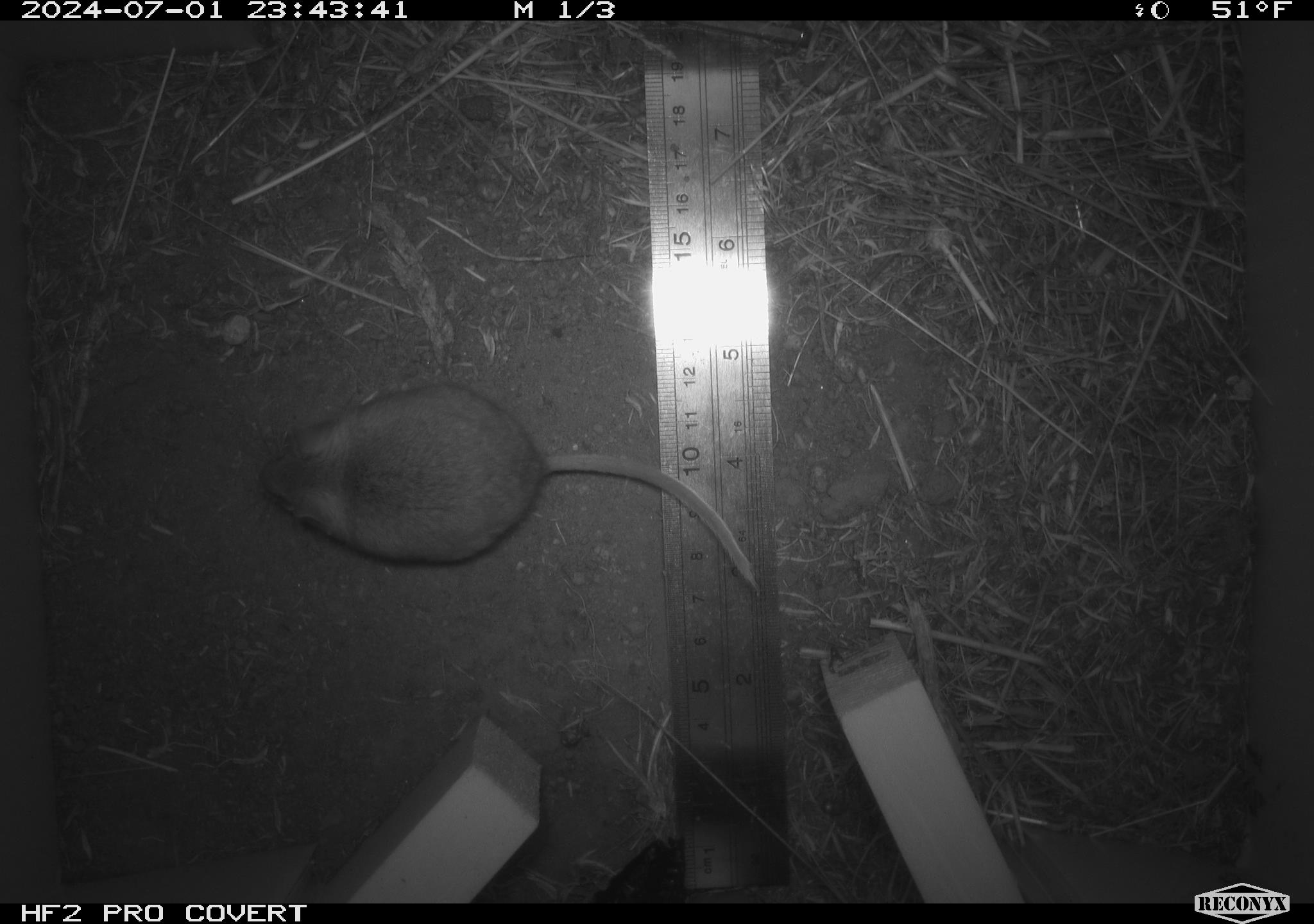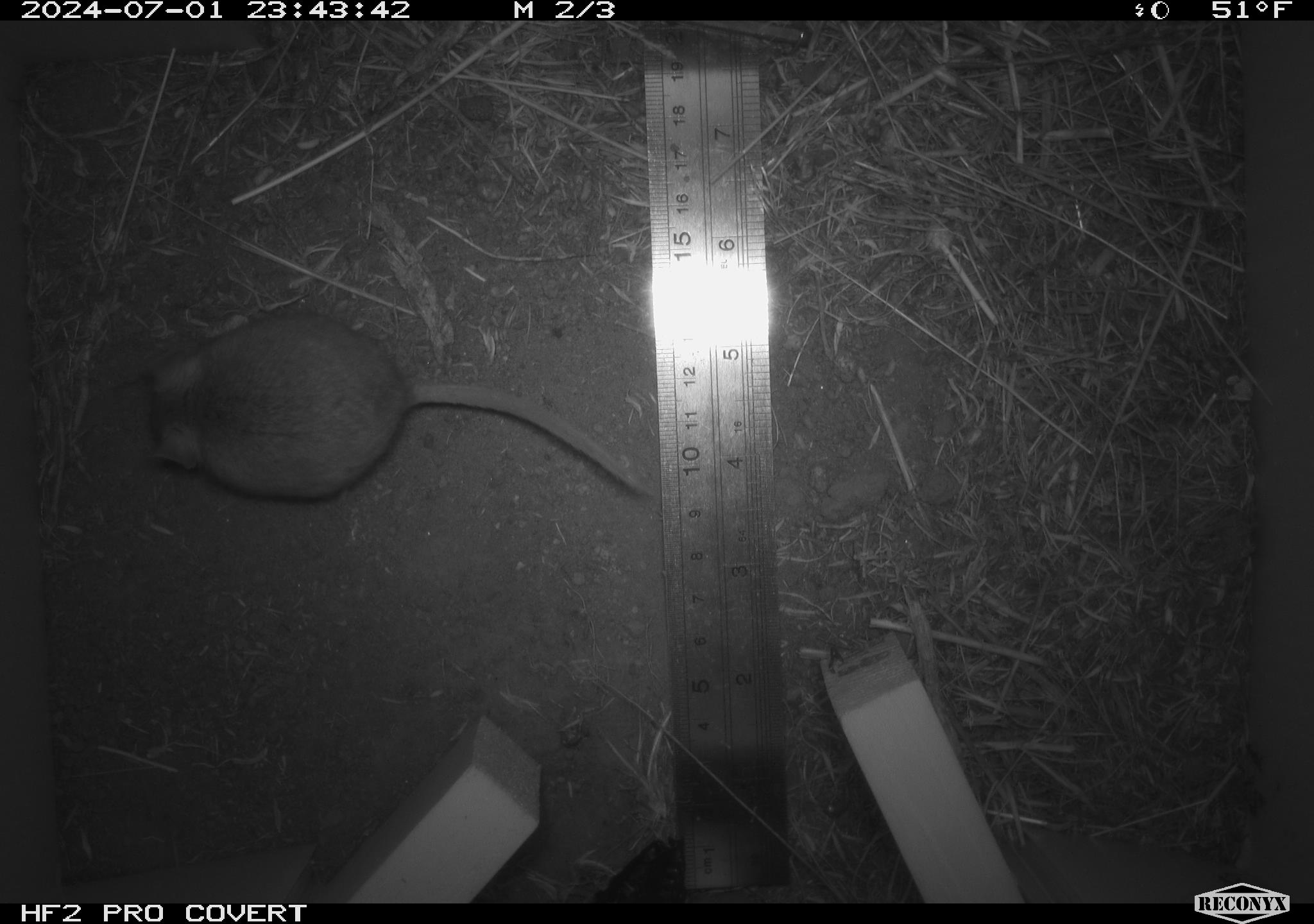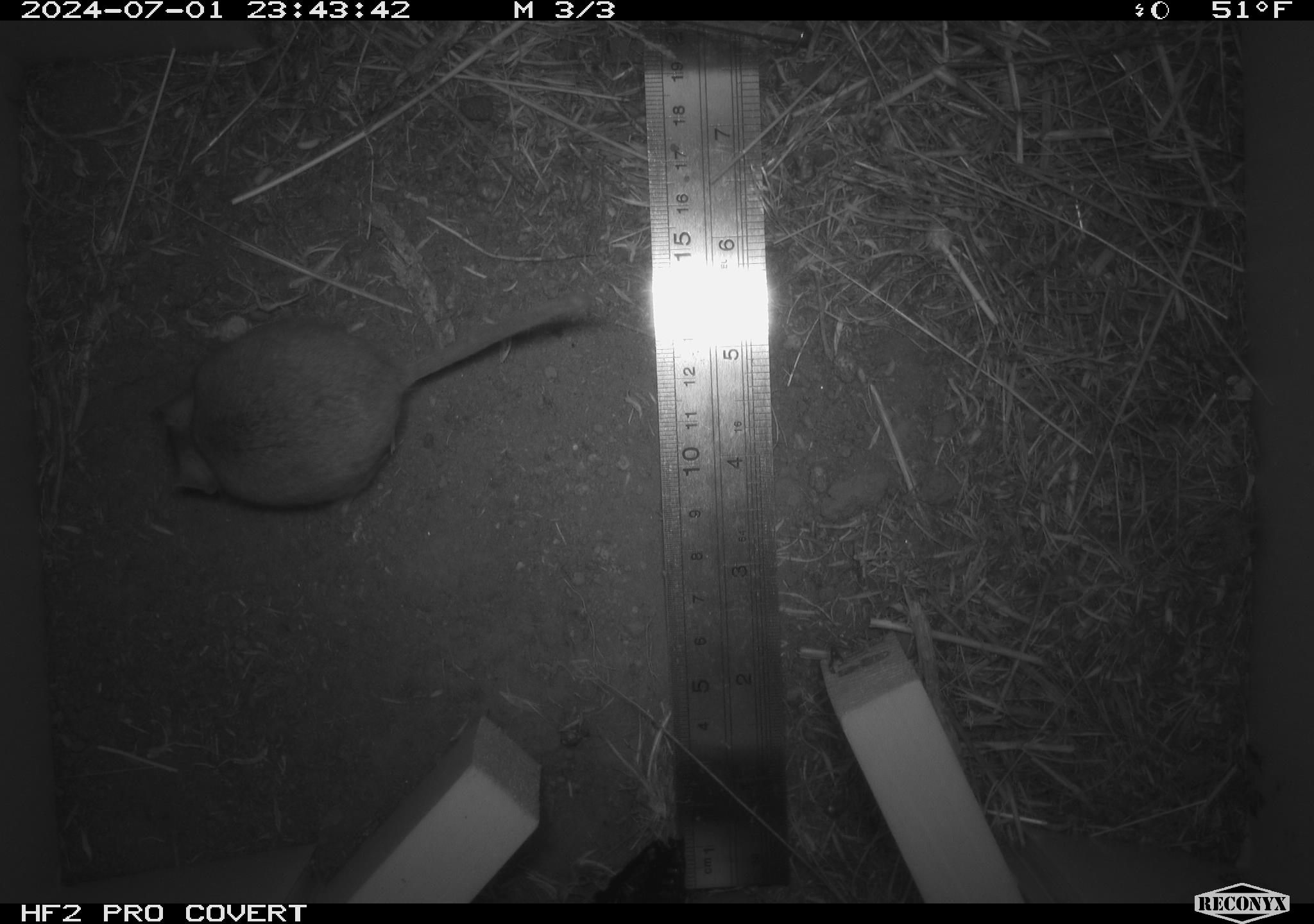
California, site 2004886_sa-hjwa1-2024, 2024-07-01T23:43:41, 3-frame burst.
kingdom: Animalia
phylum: Chordata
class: Mammalia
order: Rodentia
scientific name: Rodentia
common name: rodent